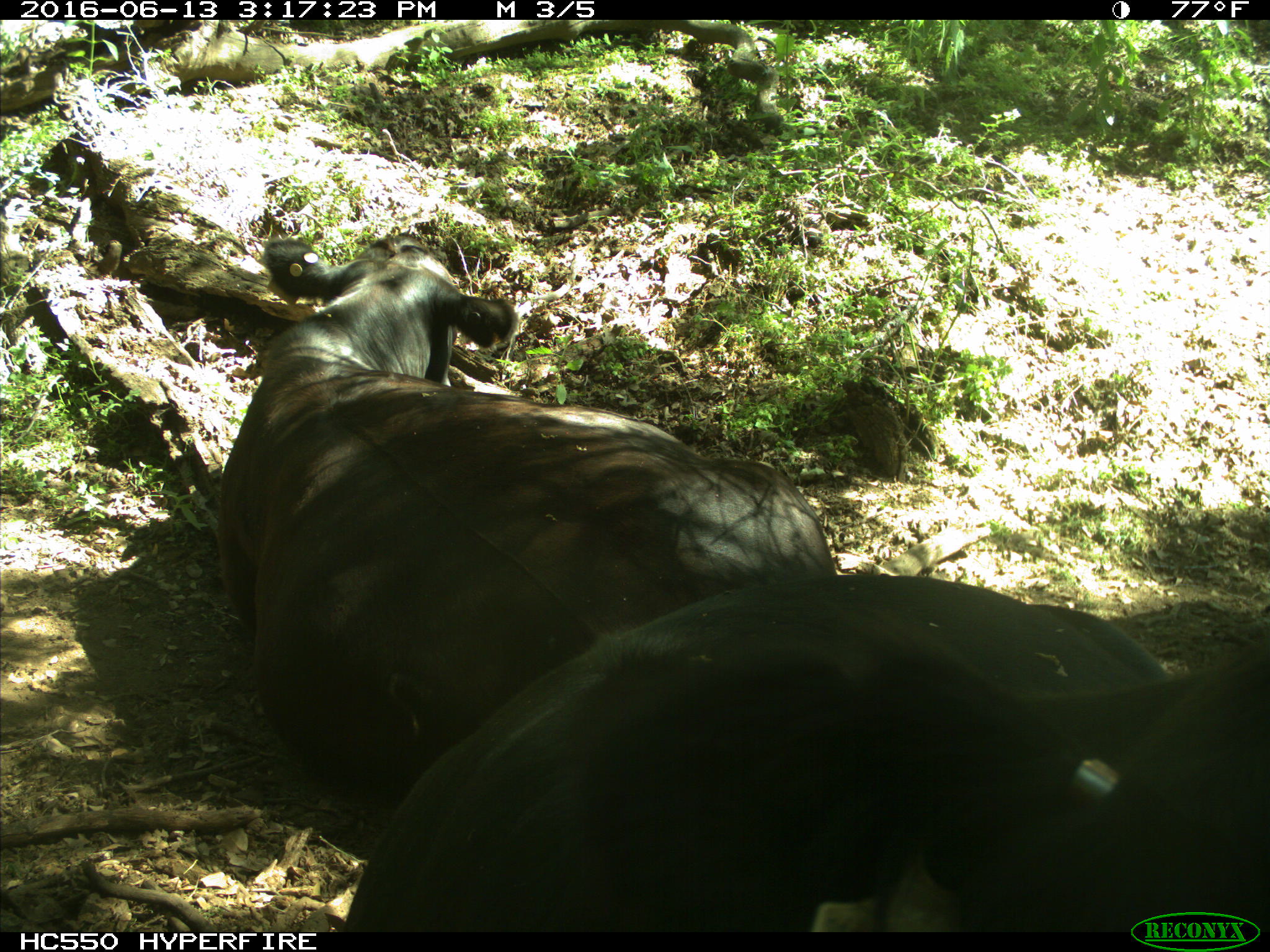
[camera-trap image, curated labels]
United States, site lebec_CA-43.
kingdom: Animalia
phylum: Chordata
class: Mammalia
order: Artiodactyla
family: Bovidae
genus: Bos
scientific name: Bos taurus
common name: domestic cow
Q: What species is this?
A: Bos taurus (domestic cow).